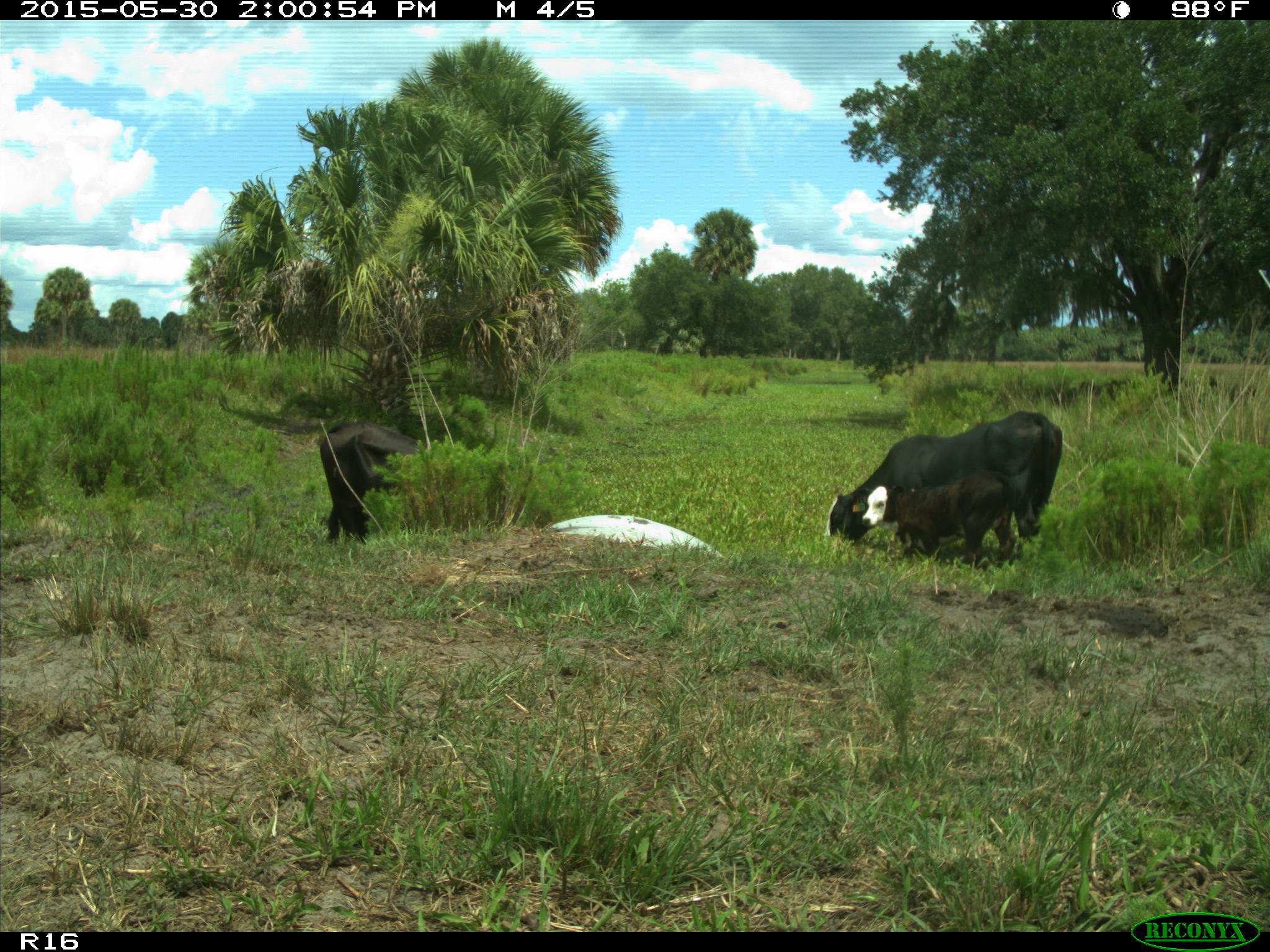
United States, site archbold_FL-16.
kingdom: Animalia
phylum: Chordata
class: Mammalia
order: Artiodactyla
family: Bovidae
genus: Bos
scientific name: Bos taurus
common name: domestic cow